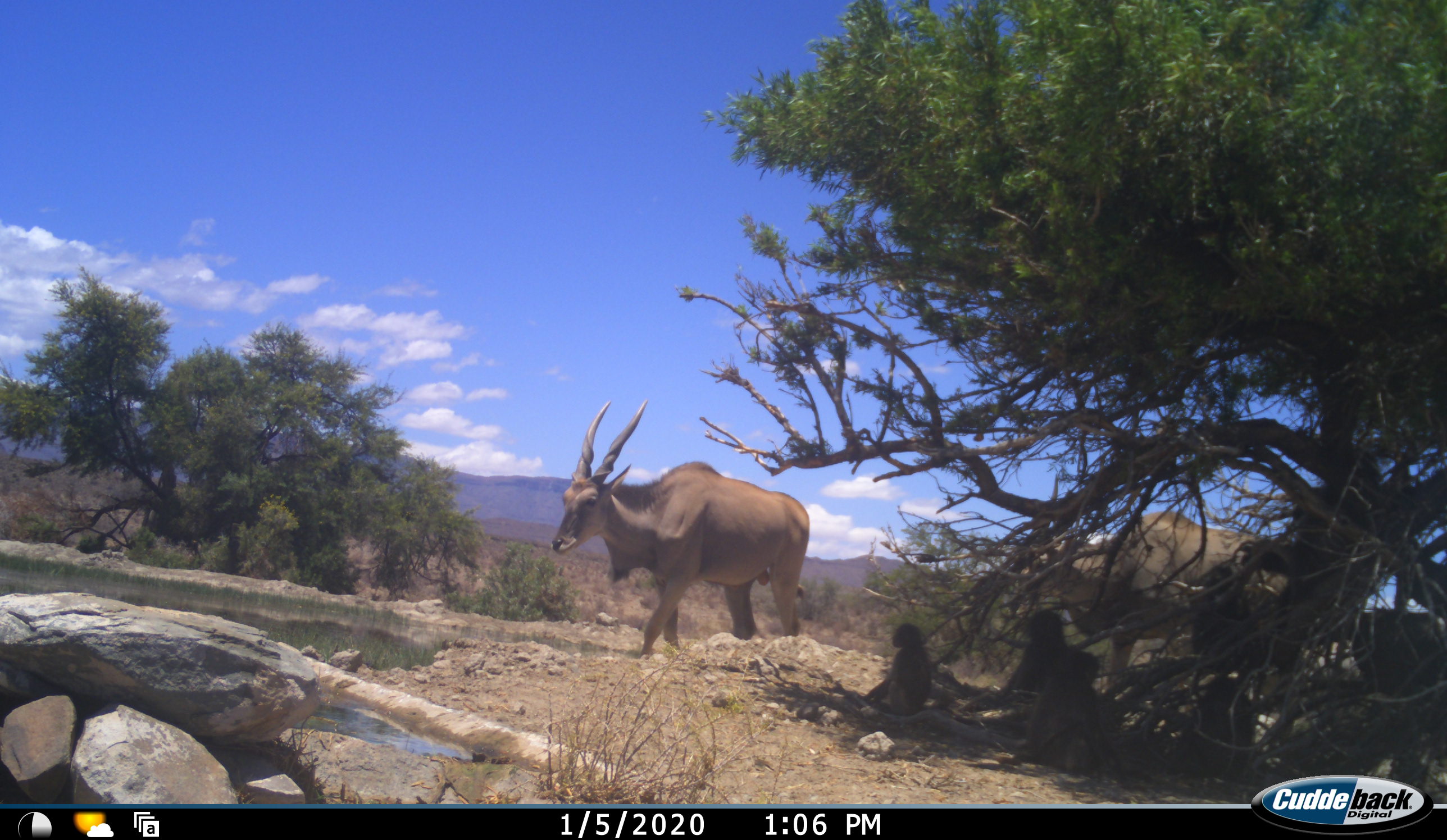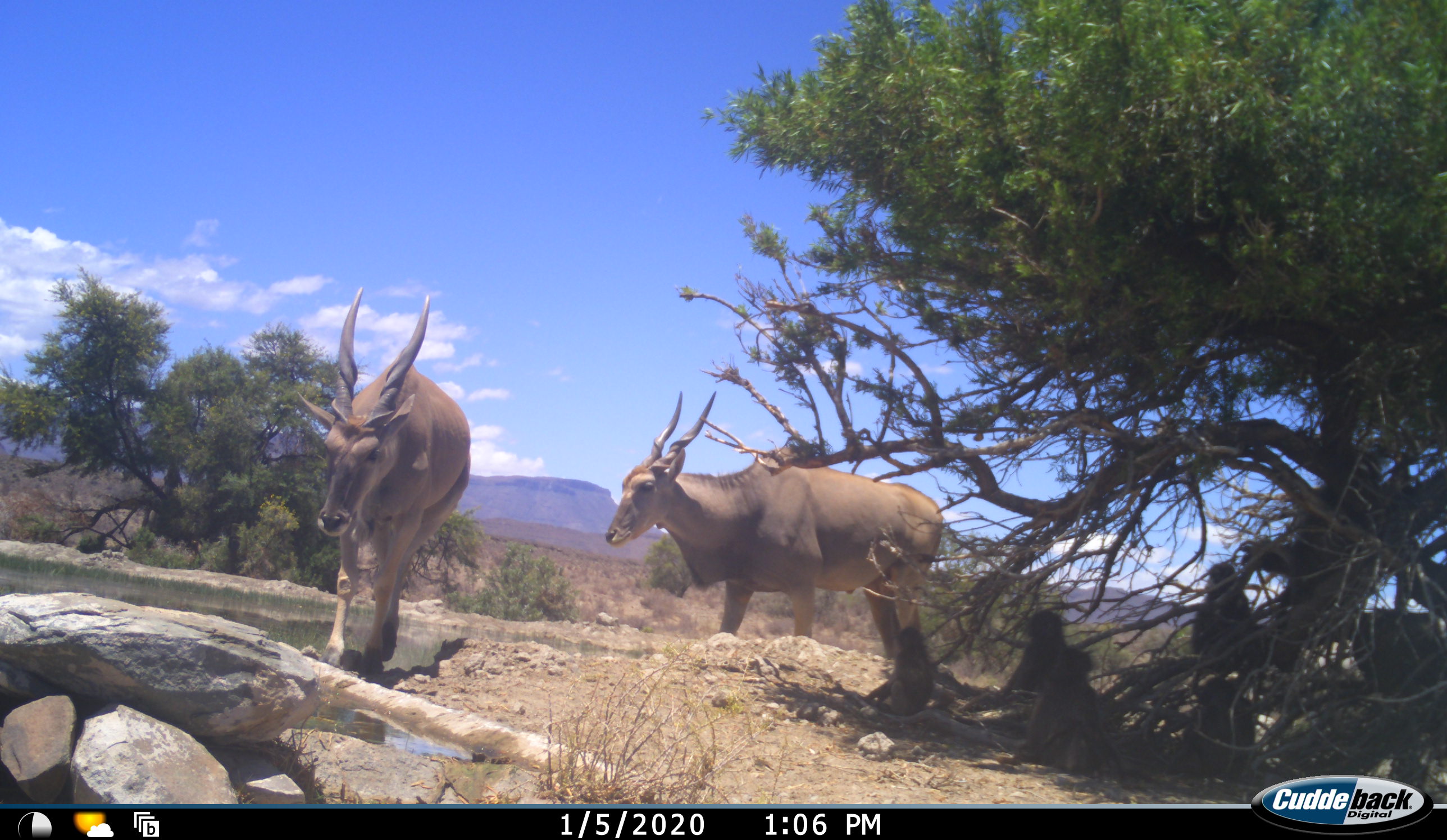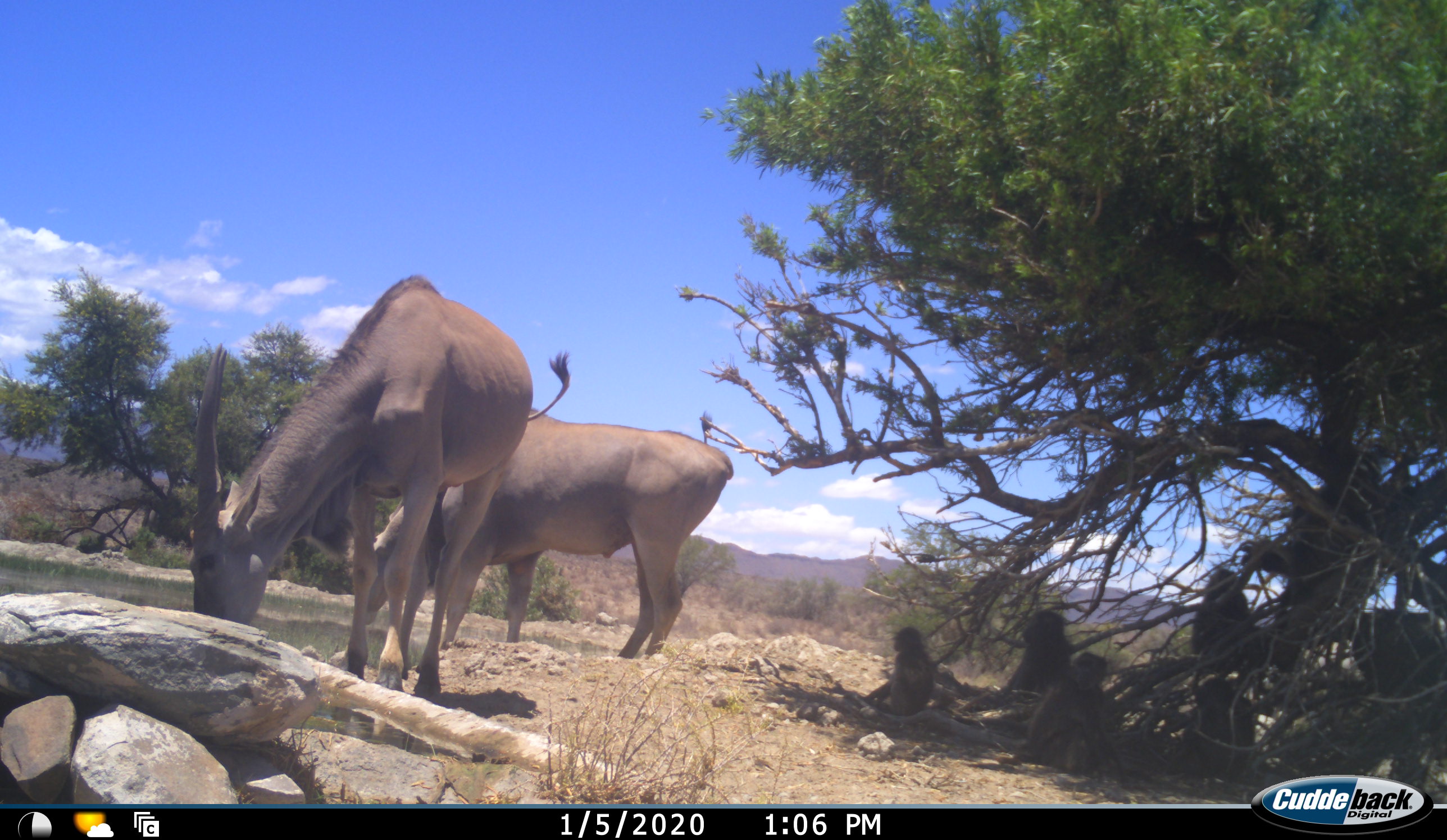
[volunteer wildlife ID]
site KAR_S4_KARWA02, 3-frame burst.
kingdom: Animalia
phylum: Chordata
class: Mammalia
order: Artiodactyla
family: Bovidae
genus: Tragelaphus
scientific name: Tragelaphus oryx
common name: eland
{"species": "eland (Tragelaphus oryx)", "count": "2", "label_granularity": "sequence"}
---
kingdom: Animalia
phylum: Chordata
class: Mammalia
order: Primates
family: Cercopithecidae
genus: Chlorocebus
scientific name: Chlorocebus pygerythrus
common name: vervet monkey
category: monkeyvervet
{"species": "monkeyvervet (vervet monkey) (Chlorocebus pygerythrus)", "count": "5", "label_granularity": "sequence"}